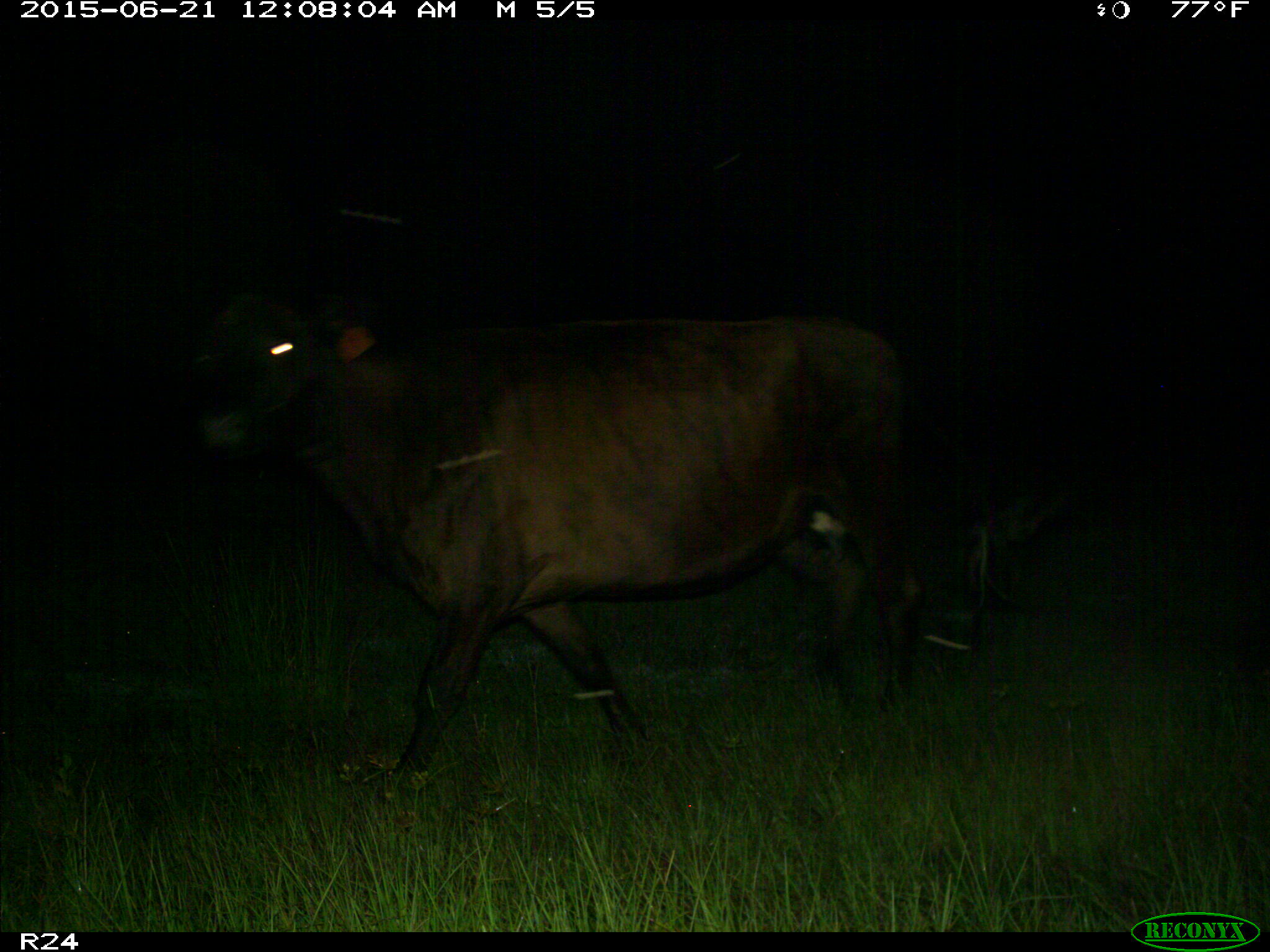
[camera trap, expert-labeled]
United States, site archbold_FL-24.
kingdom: Animalia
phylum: Chordata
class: Mammalia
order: Artiodactyla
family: Bovidae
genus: Bos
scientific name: Bos taurus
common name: domestic cow